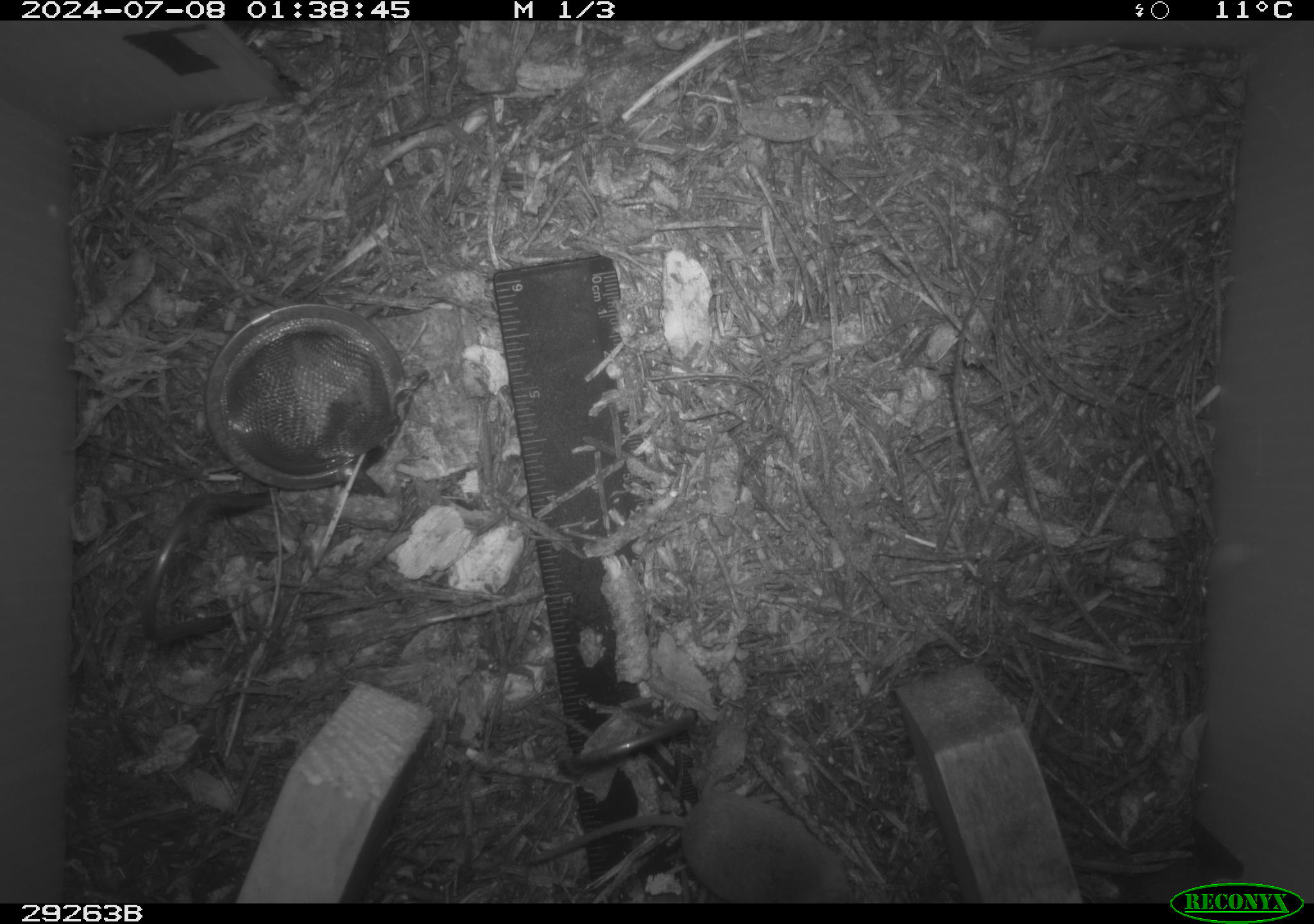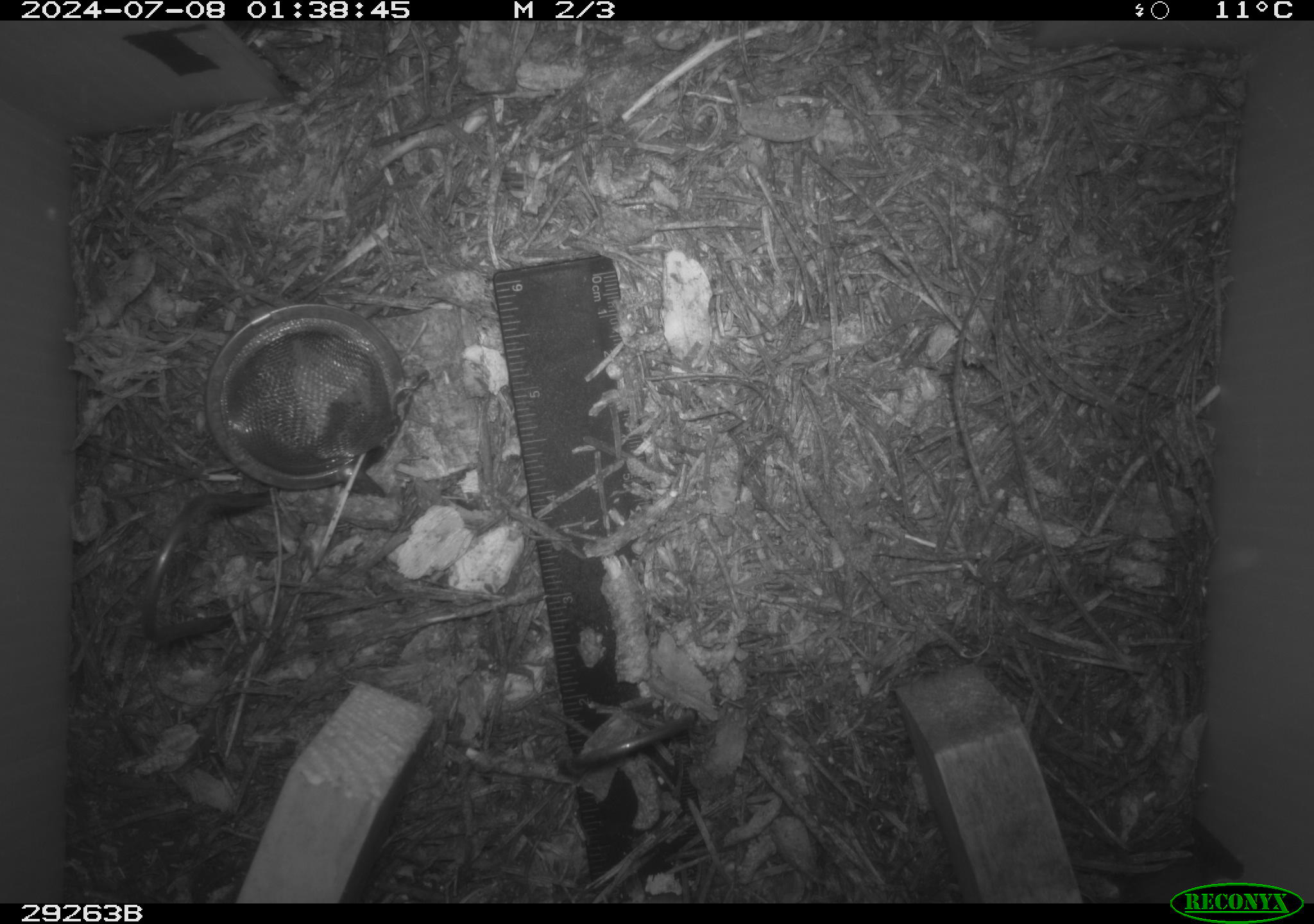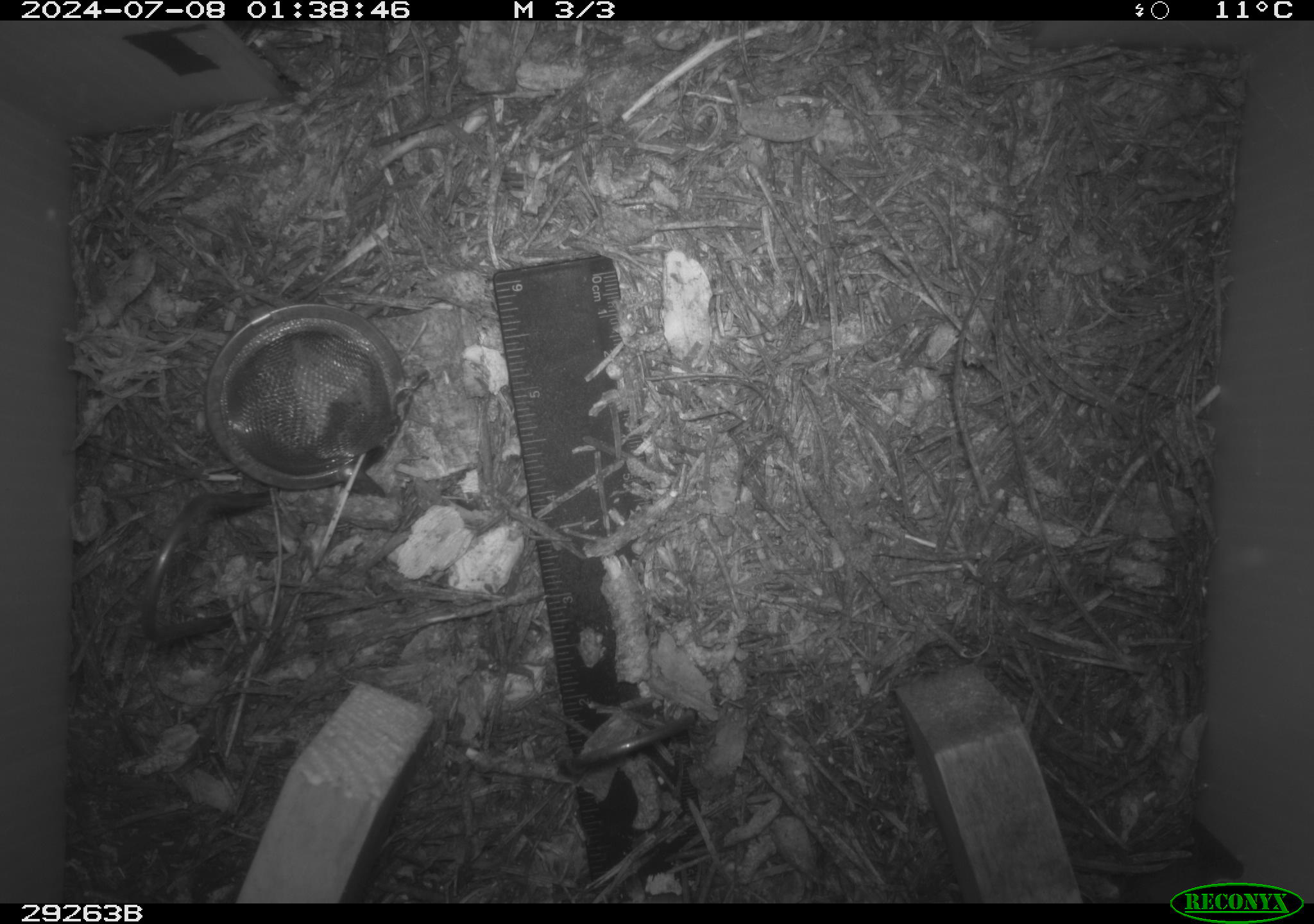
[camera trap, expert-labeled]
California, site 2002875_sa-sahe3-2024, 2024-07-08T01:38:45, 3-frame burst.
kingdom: Animalia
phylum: Chordata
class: Mammalia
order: Eulipotyphla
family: Soricidae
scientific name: Soricidae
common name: shrews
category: soricidae family